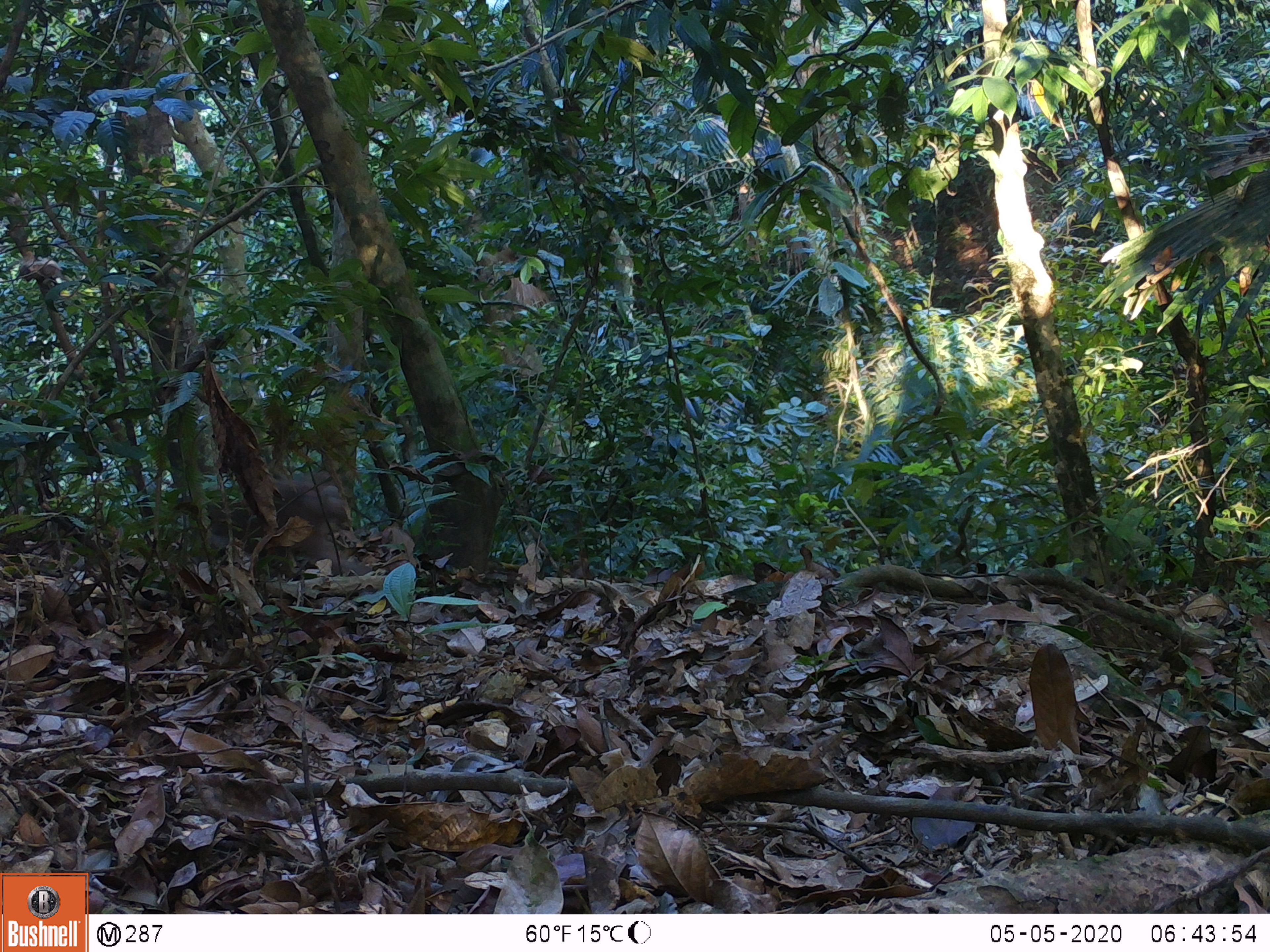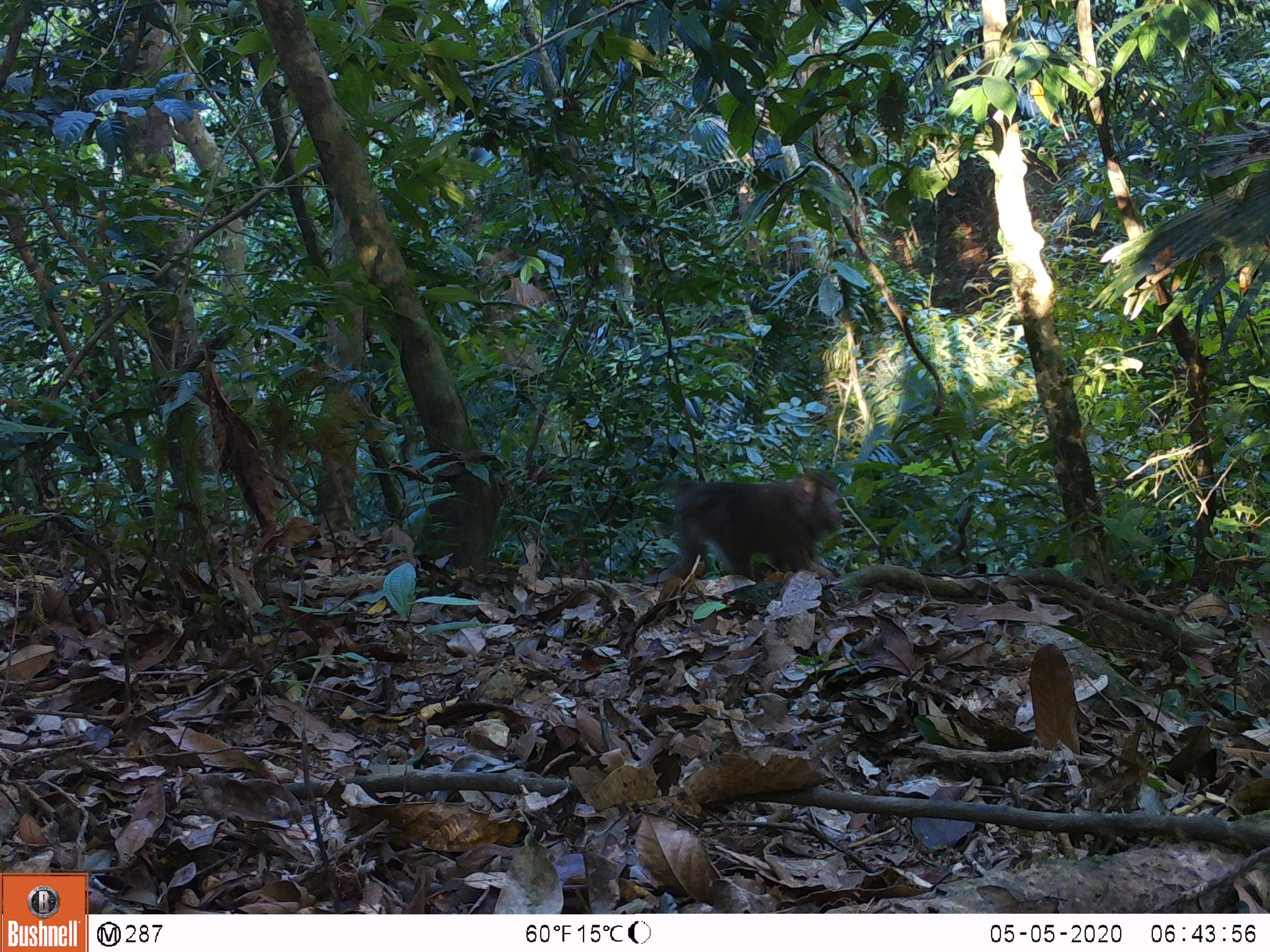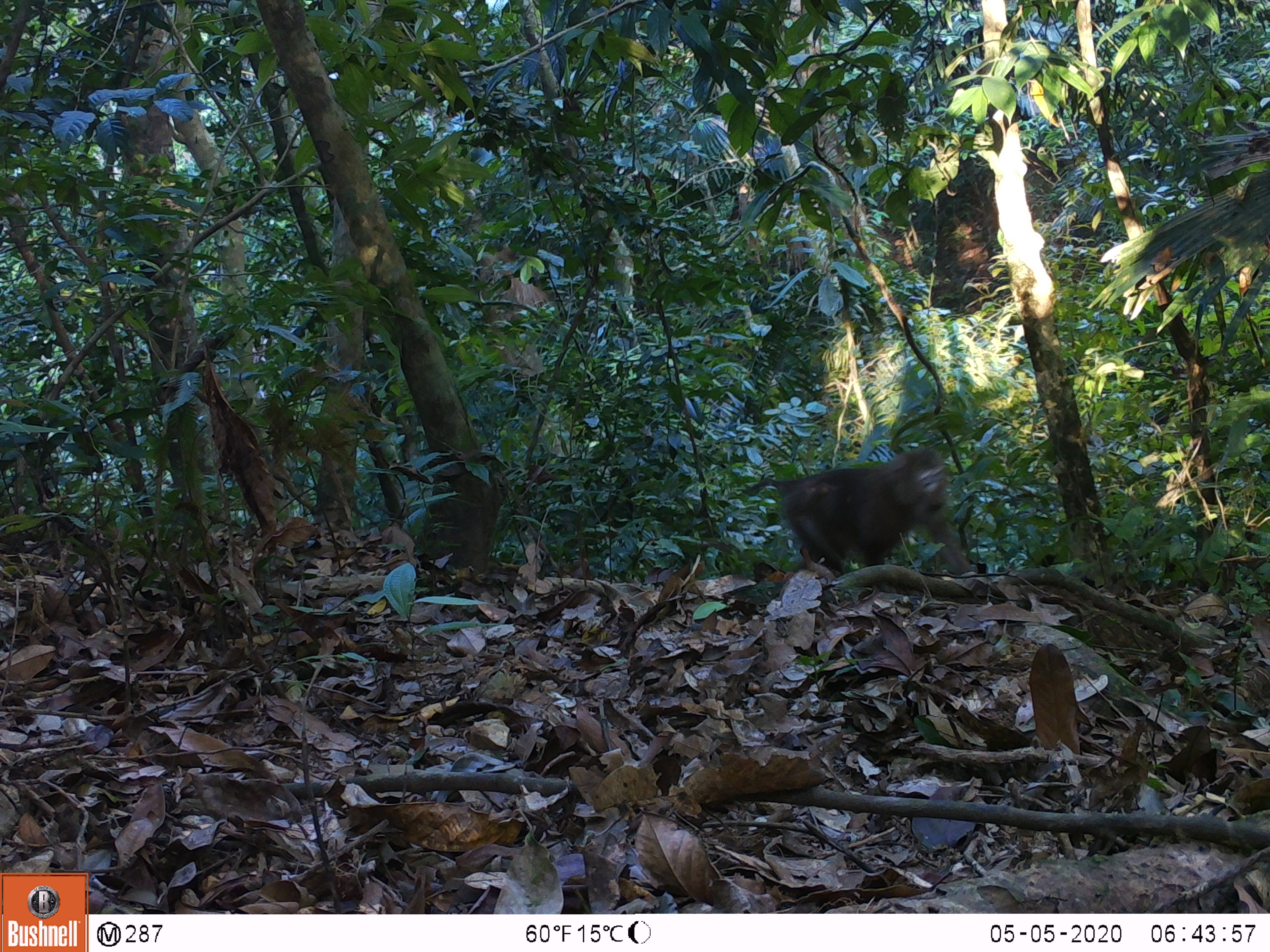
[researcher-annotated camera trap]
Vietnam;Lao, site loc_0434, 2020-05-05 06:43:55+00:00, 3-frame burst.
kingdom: Animalia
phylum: Chordata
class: Mammalia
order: Primates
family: Cercopithecidae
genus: Macaca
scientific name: Macaca nemestrina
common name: pig-tailed macaque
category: pig tailed macaque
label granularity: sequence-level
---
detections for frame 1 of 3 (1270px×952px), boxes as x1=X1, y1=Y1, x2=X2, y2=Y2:
pig tailed macaque: x1=176, y1=469, x2=372, y2=574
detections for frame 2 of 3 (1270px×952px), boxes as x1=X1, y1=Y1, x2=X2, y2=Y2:
pig tailed macaque: x1=644, y1=470, x2=844, y2=581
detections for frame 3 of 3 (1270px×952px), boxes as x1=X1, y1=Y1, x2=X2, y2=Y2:
pig tailed macaque: x1=749, y1=447, x2=971, y2=574